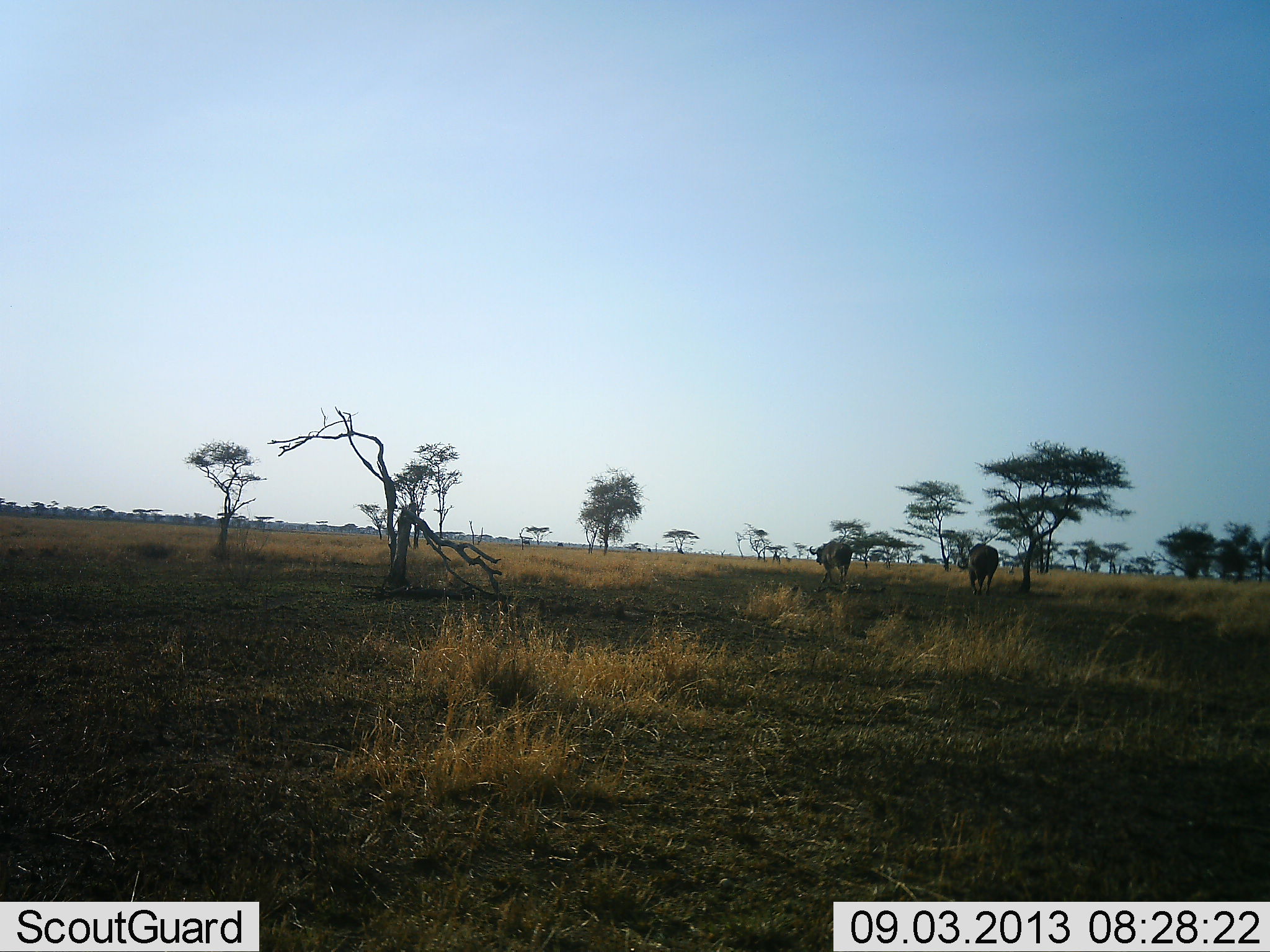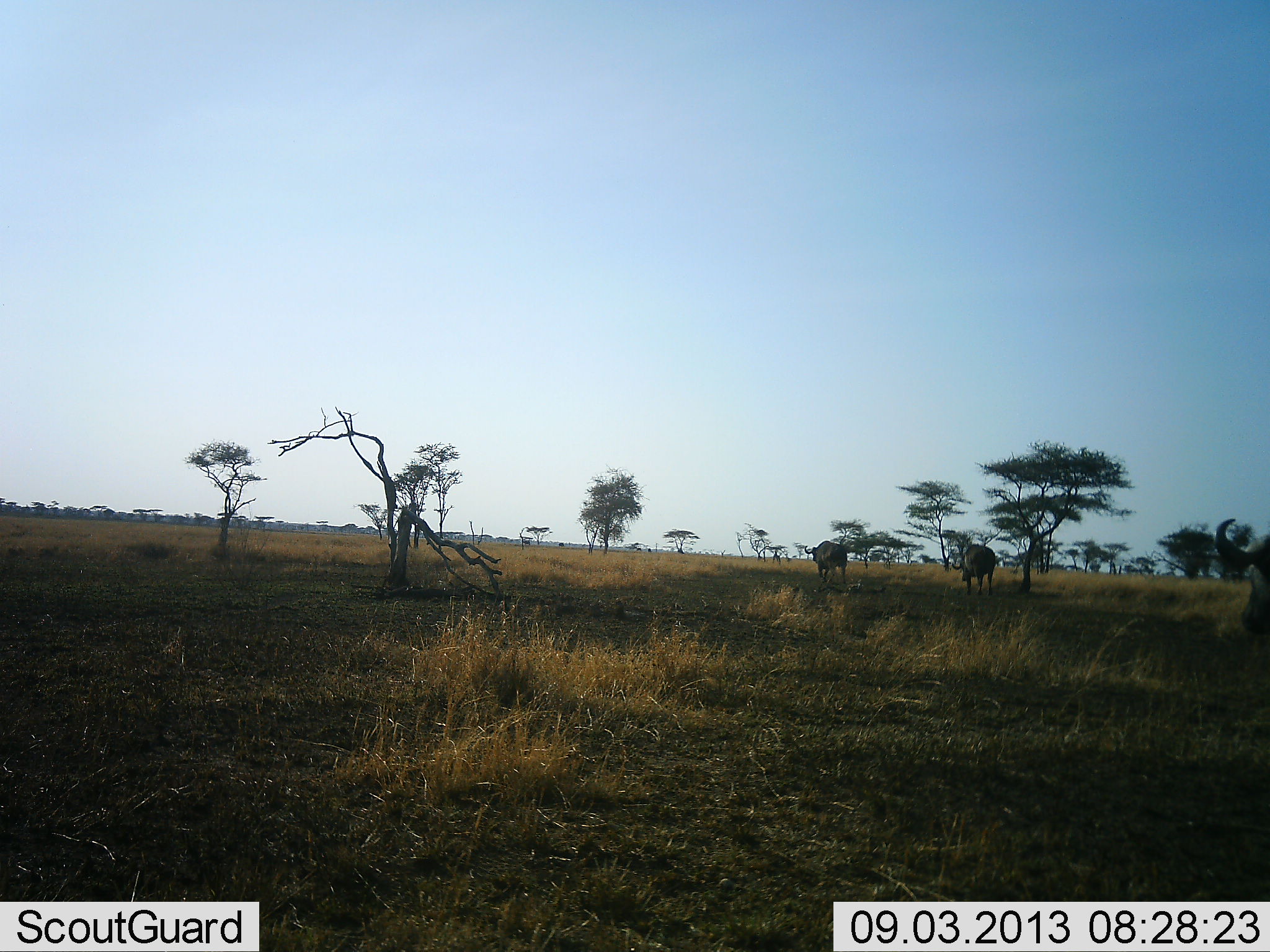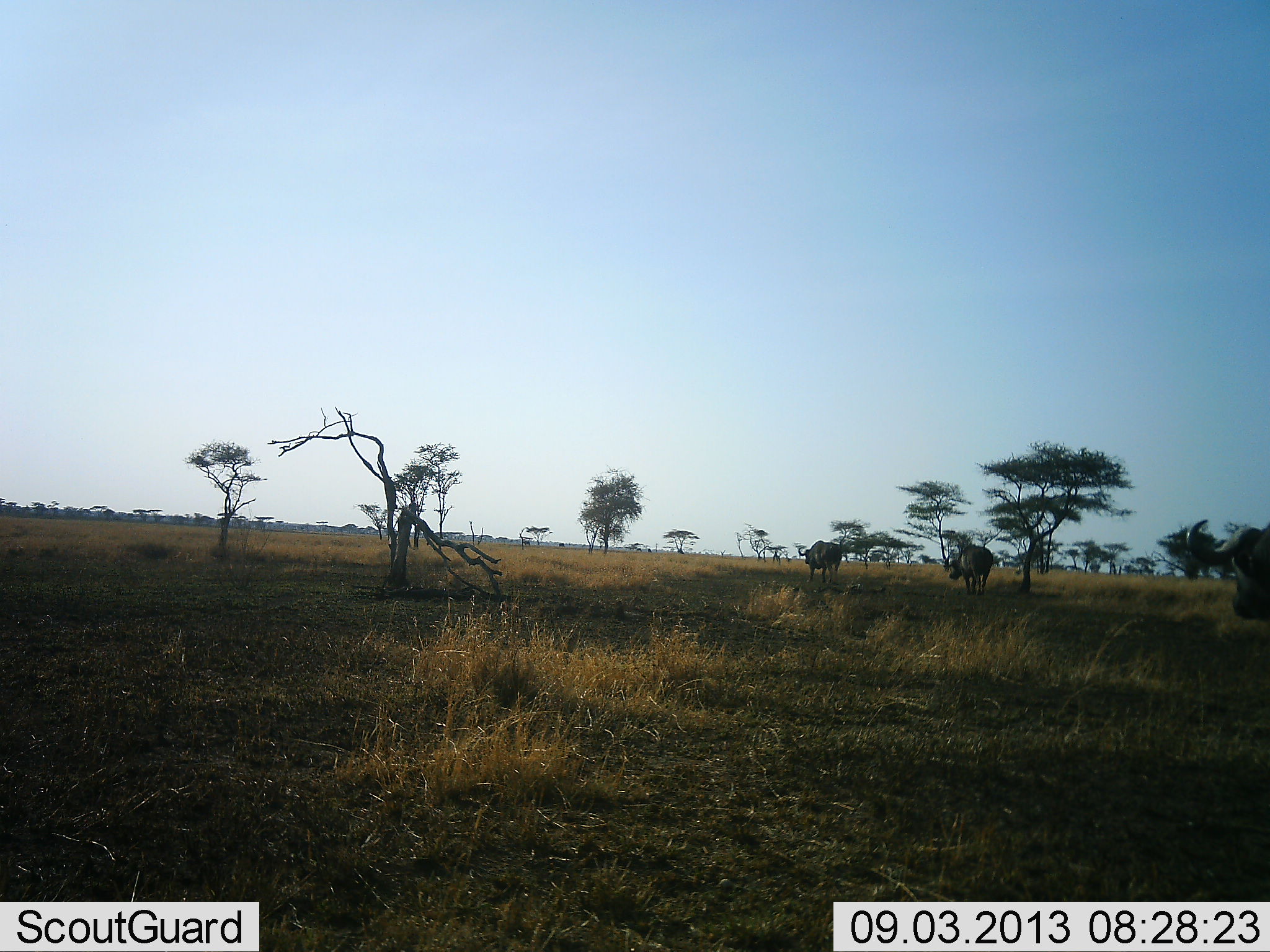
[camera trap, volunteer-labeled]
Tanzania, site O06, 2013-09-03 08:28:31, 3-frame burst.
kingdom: Animalia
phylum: Chordata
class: Mammalia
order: Artiodactyla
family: Bovidae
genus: Syncerus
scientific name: Syncerus caffer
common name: cape buffalo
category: buffalo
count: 3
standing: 26%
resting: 0%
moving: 89%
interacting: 0%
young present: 0%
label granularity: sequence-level